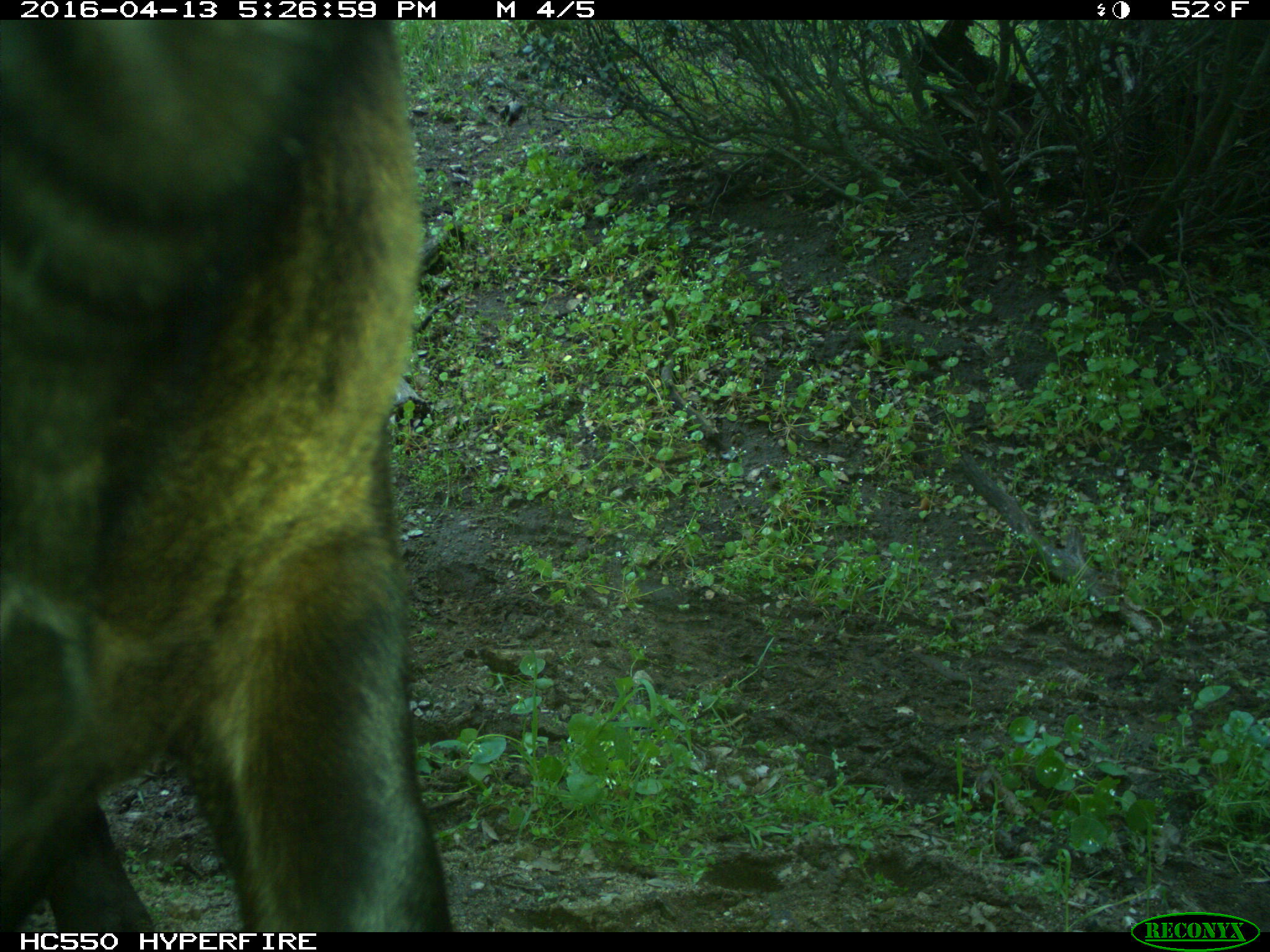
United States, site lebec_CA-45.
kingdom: Animalia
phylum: Chordata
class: Mammalia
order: Artiodactyla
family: Bovidae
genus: Bos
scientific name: Bos taurus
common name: domestic cow